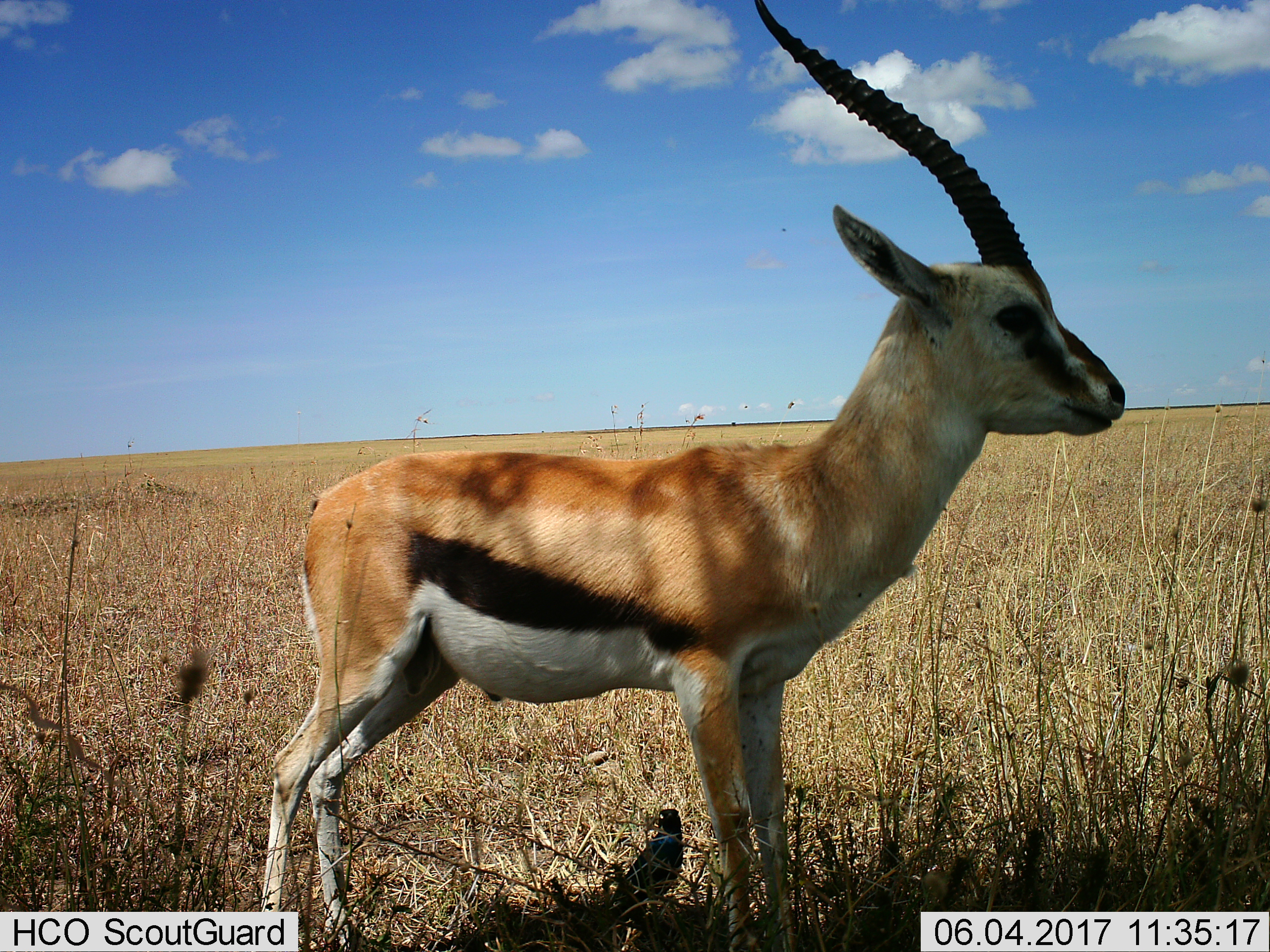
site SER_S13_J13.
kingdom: Animalia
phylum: Chordata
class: Mammalia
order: Artiodactyla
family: Bovidae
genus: Eudorcas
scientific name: Eudorcas thomsonii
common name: thomson's gazelle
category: gazellethomsons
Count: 1.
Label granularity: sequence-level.